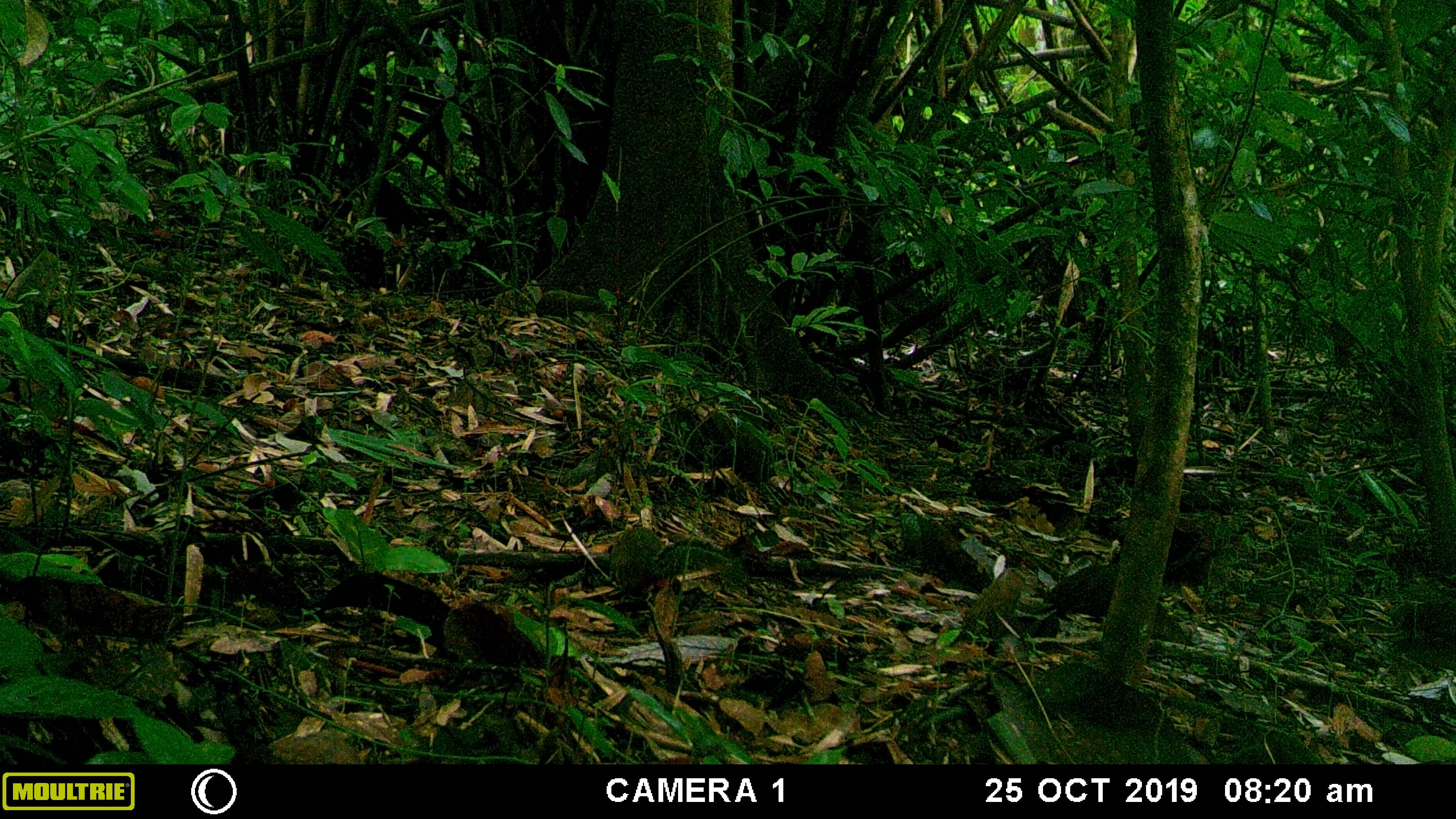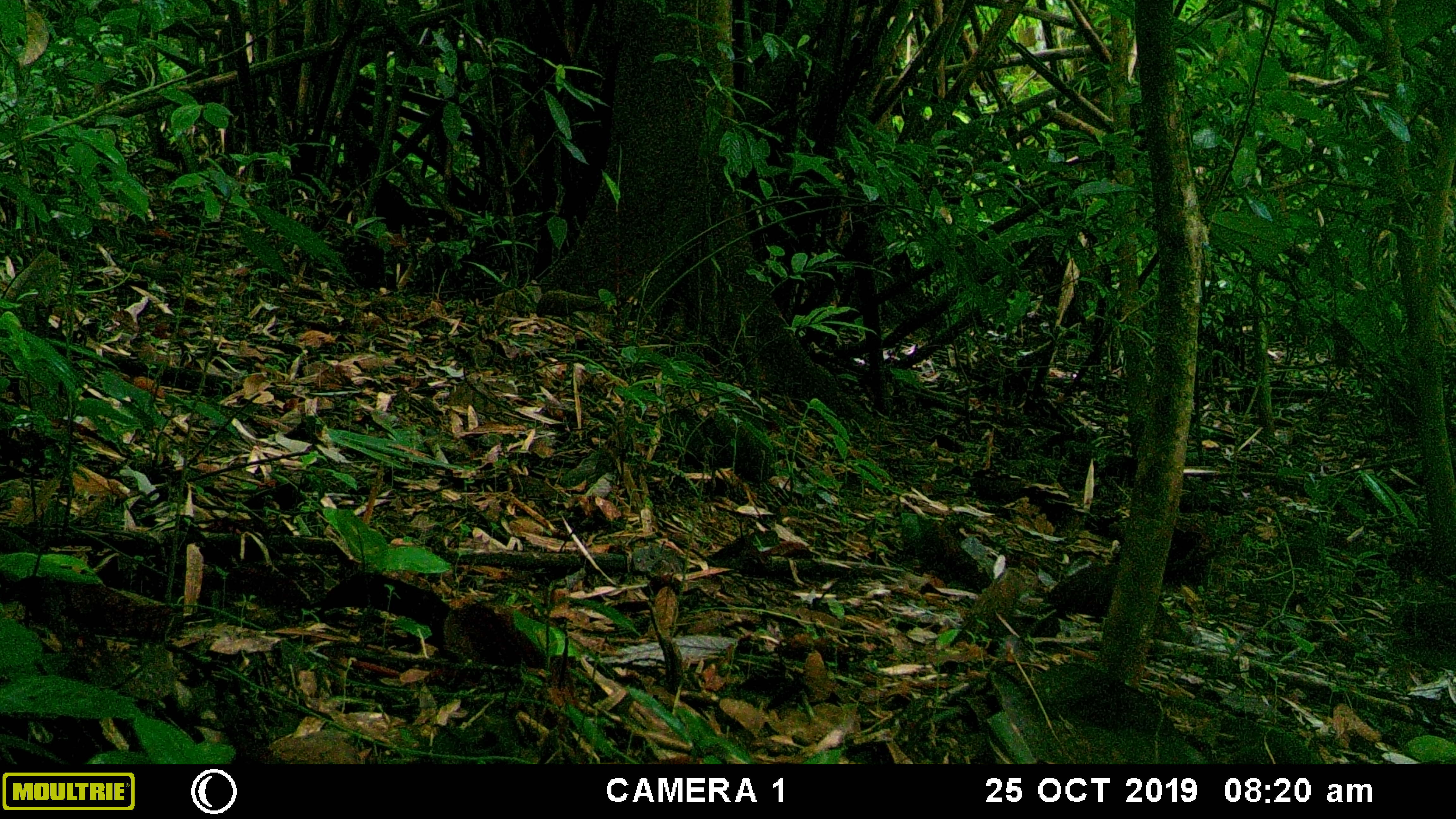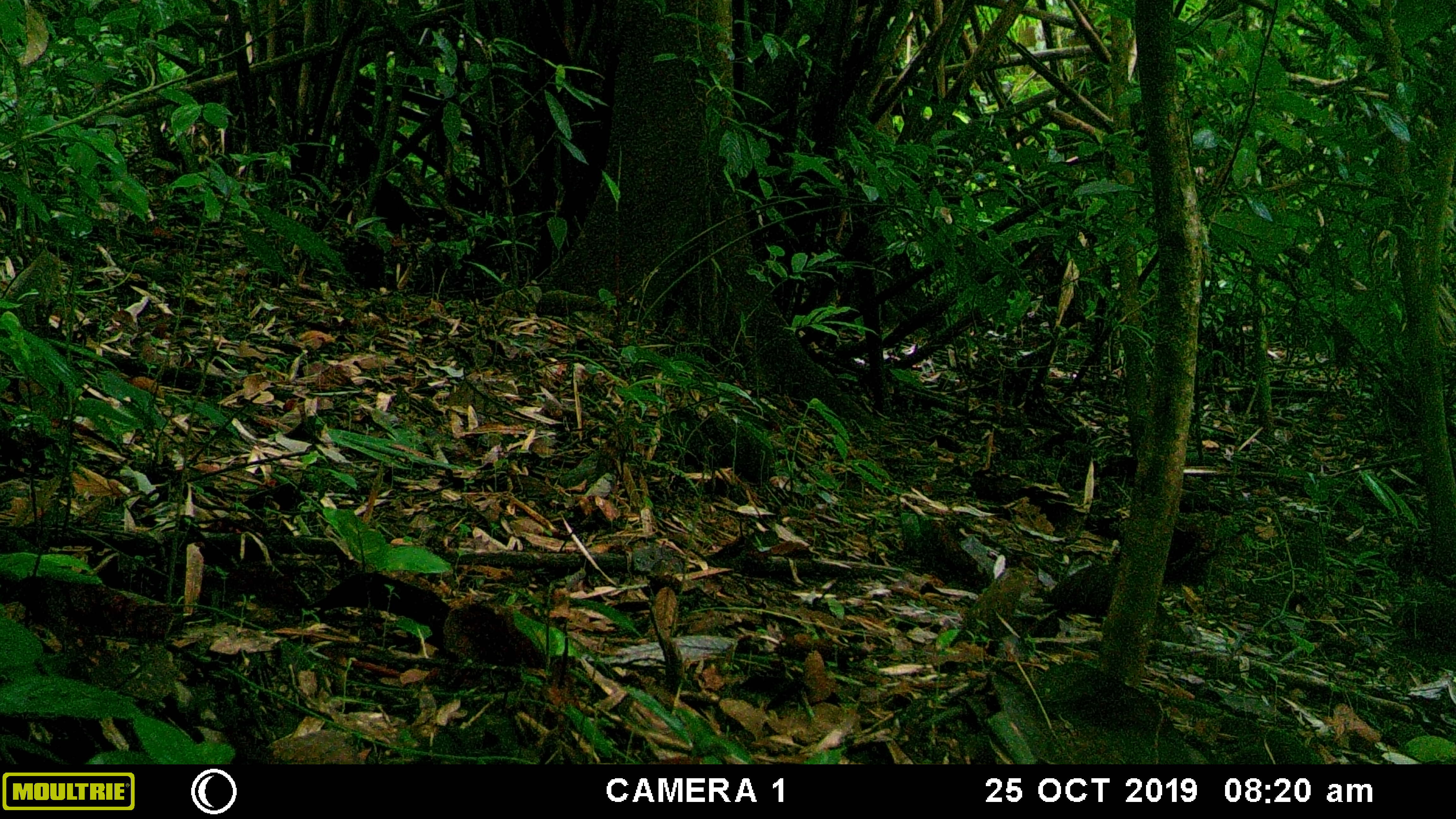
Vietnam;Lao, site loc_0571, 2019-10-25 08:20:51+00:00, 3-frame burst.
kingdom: Animalia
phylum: Chordata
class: Mammalia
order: Rodentia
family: Sciuridae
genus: Dremomys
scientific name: Dremomys rufigenis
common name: red-cheeked squirrel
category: red cheeked squirrel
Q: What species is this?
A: Red cheeked squirrel (red-cheeked squirrel) (Dremomys rufigenis).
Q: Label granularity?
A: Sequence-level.